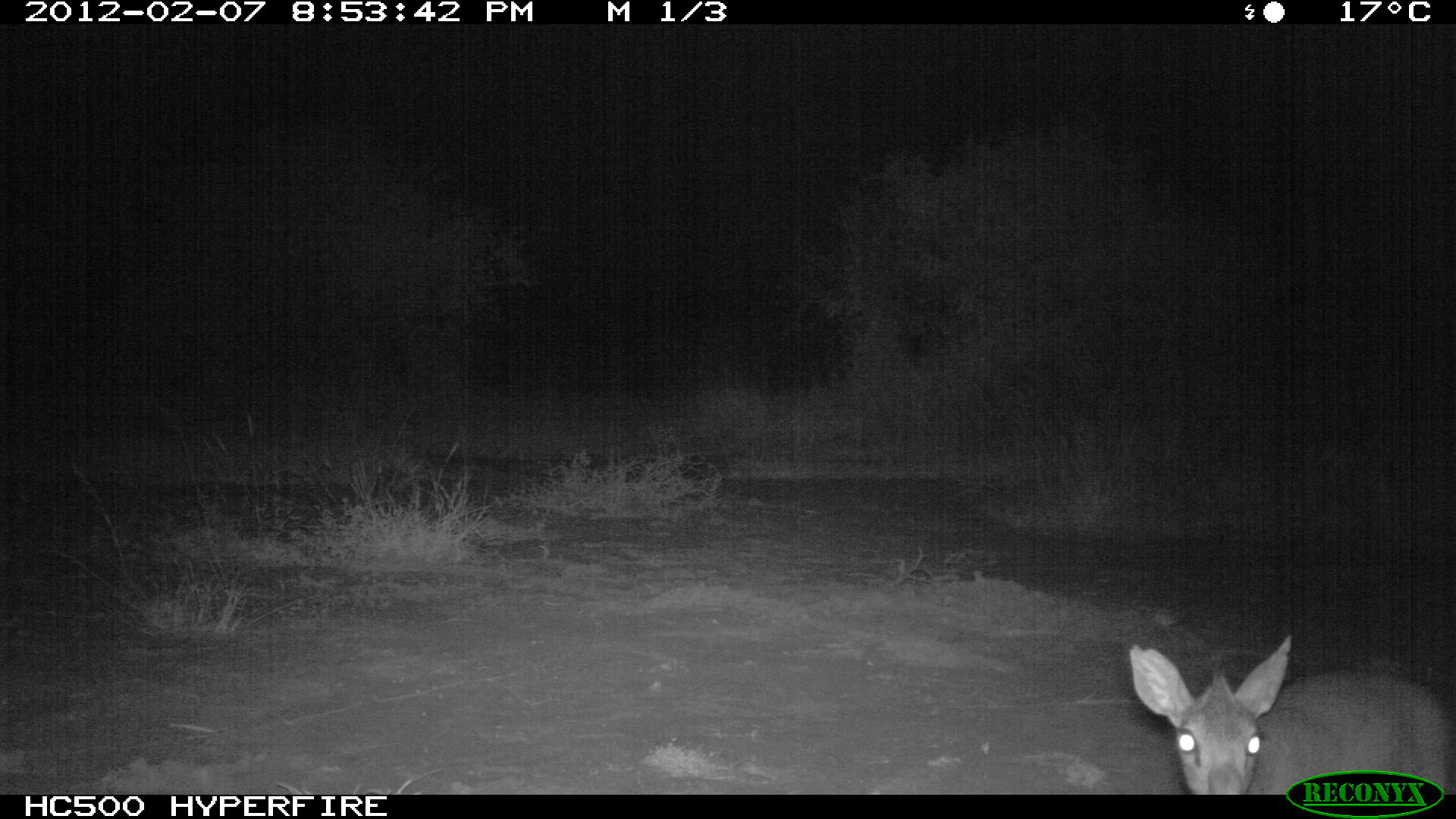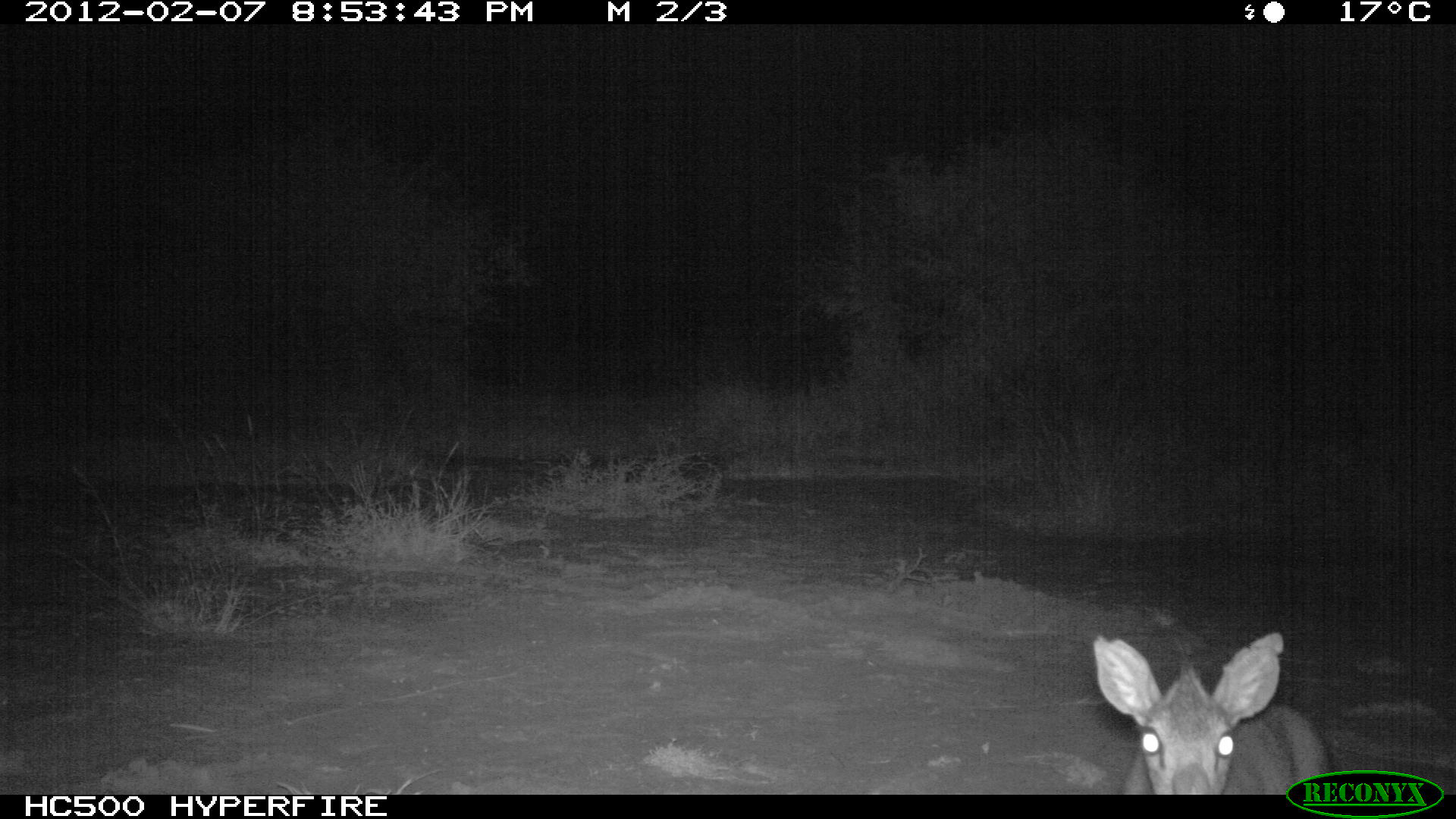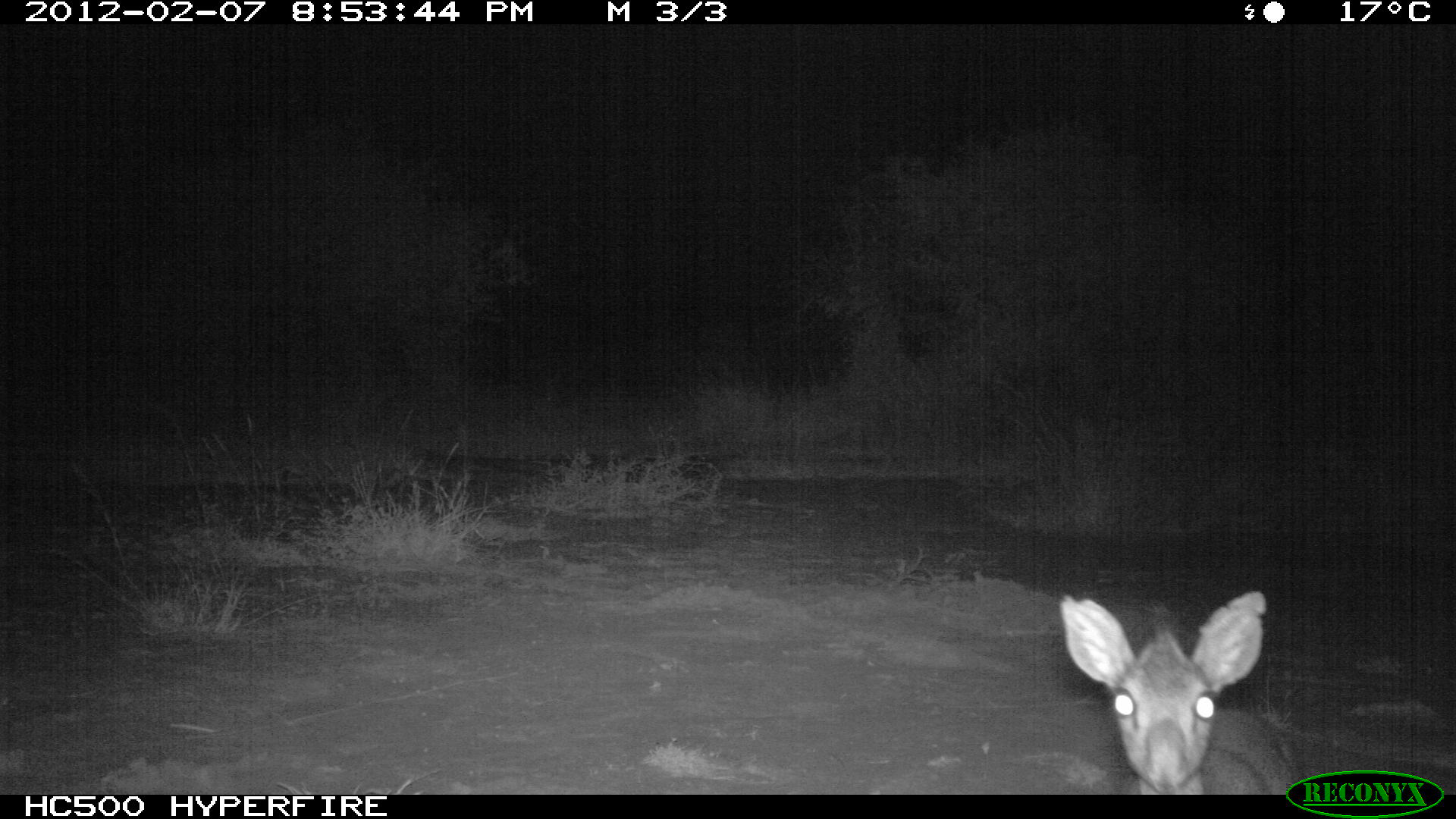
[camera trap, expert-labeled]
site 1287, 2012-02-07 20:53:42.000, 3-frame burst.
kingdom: Animalia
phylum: Chordata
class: Mammalia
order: Artiodactyla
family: Bovidae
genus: Madoqua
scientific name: Madoqua guentheri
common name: günther's dik-dik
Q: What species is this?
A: Madoqua guentheri (günther's dik-dik).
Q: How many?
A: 1.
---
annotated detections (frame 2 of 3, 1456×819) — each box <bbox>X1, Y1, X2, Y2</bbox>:
madoqua guentheri: <bbox>1091, 629, 1332, 795</bbox>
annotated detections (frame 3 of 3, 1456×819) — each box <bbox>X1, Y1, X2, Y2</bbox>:
madoqua guentheri: <bbox>1056, 587, 1268, 795</bbox>